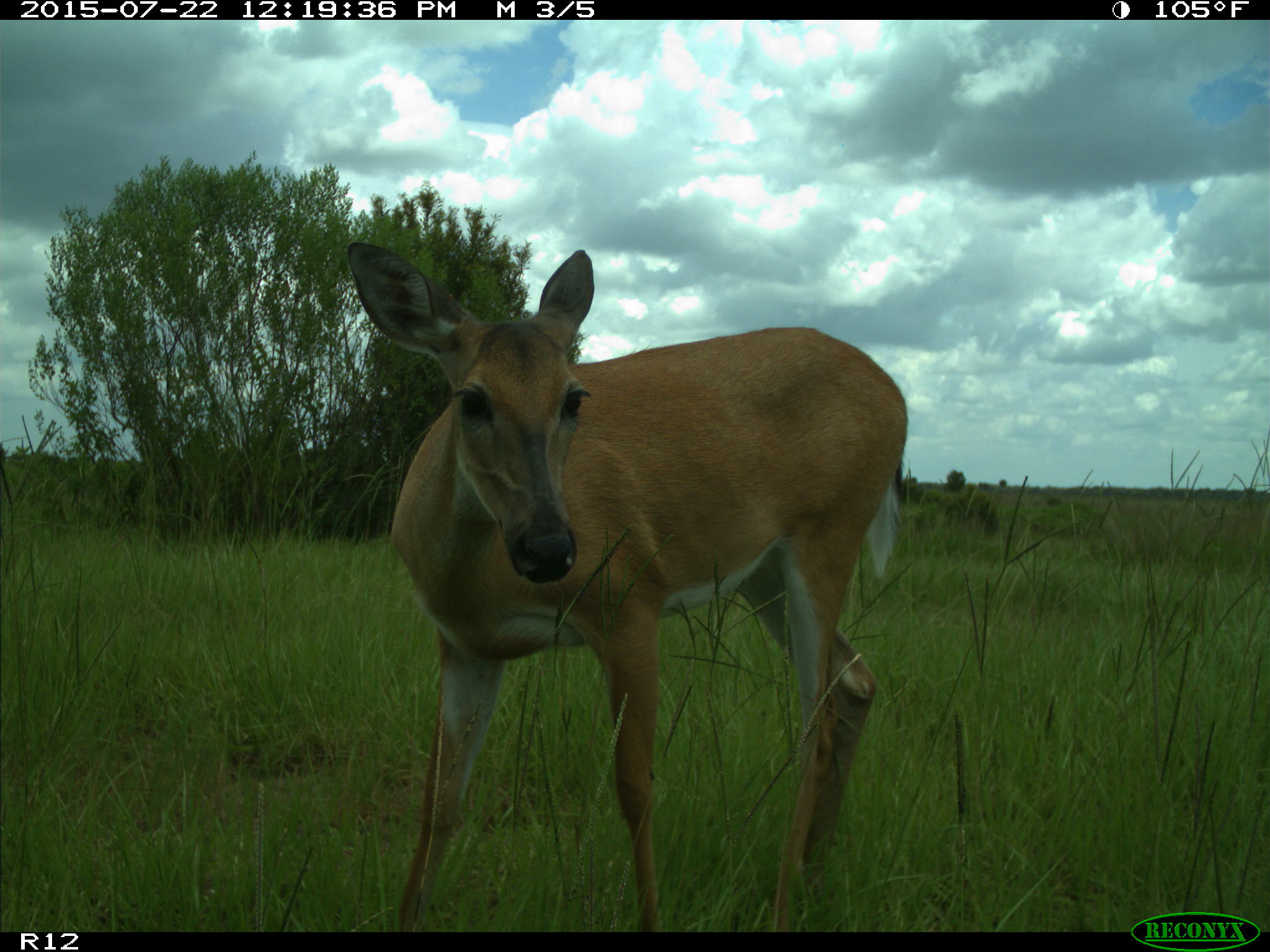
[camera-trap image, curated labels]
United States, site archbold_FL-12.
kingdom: Animalia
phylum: Chordata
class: Mammalia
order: Artiodactyla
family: Cervidae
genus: Odocoileus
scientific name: Odocoileus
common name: deer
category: unidentified deer